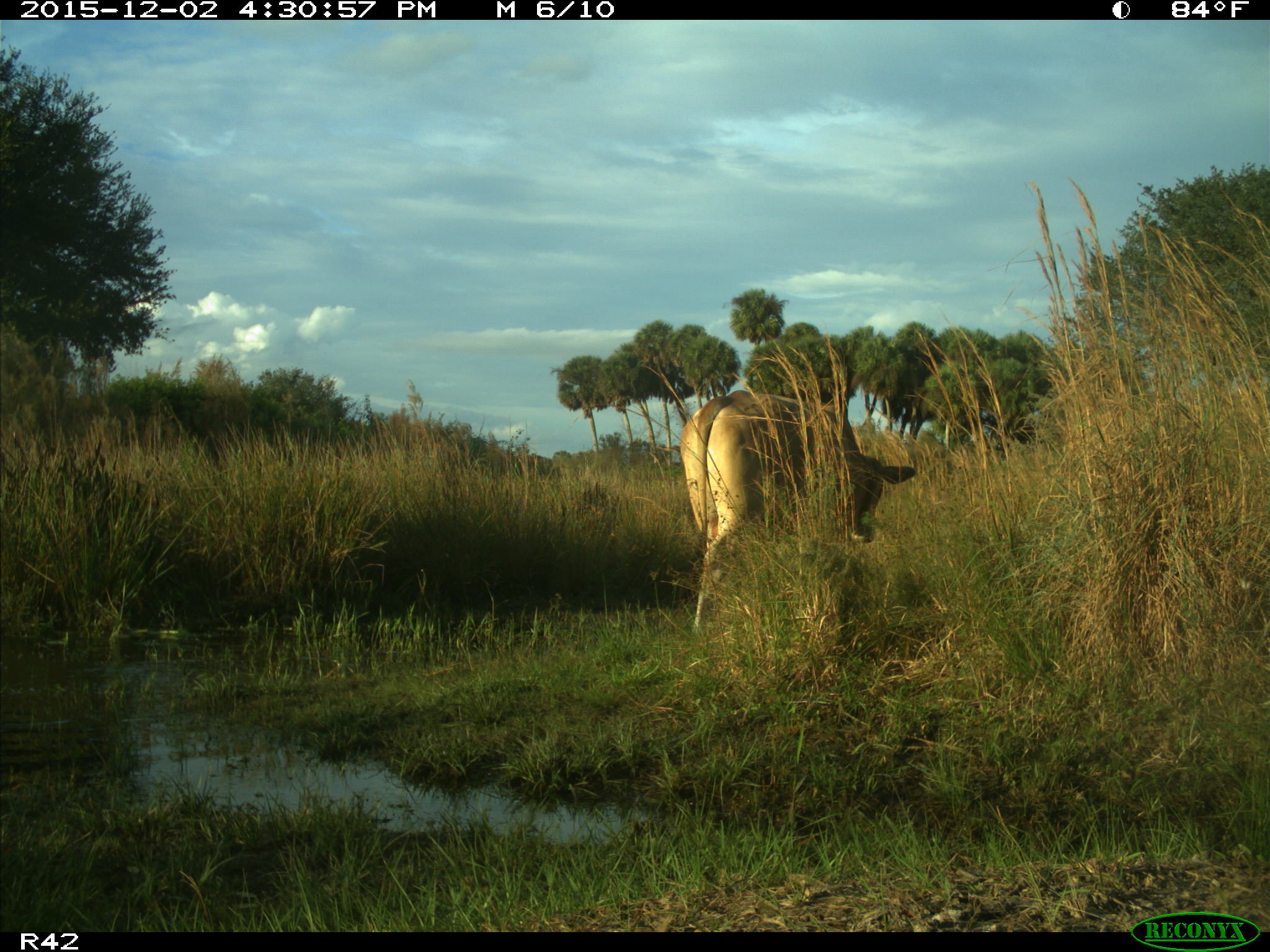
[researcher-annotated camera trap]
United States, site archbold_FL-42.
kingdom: Animalia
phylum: Chordata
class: Mammalia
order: Artiodactyla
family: Bovidae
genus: Bos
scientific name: Bos taurus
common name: domestic cow